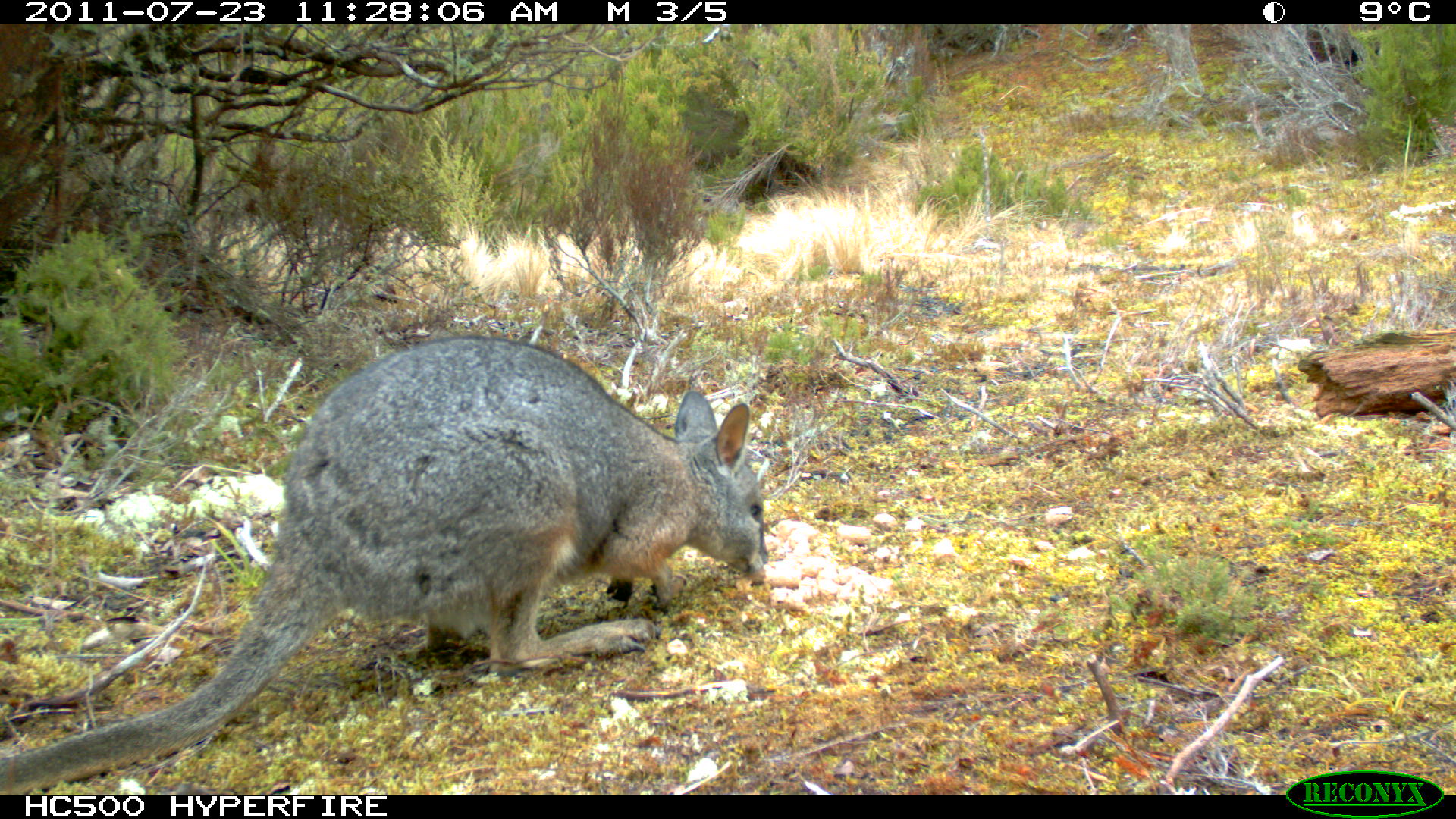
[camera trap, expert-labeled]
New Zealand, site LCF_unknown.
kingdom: Animalia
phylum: Chordata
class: Mammalia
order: Diprotodontia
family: Macropodidae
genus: Notamacropus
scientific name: Notamacropus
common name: wallaby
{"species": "wallaby (Notamacropus)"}